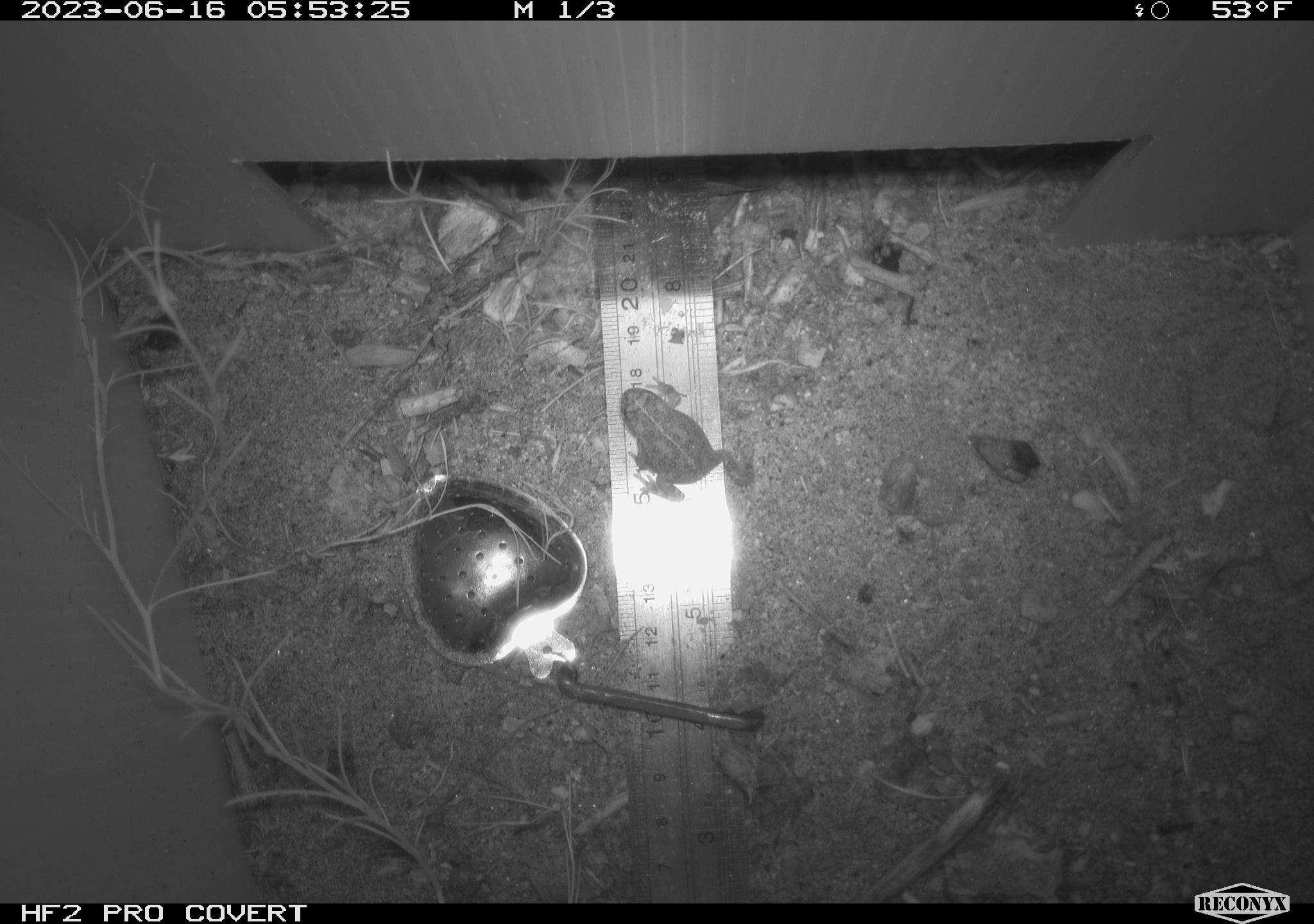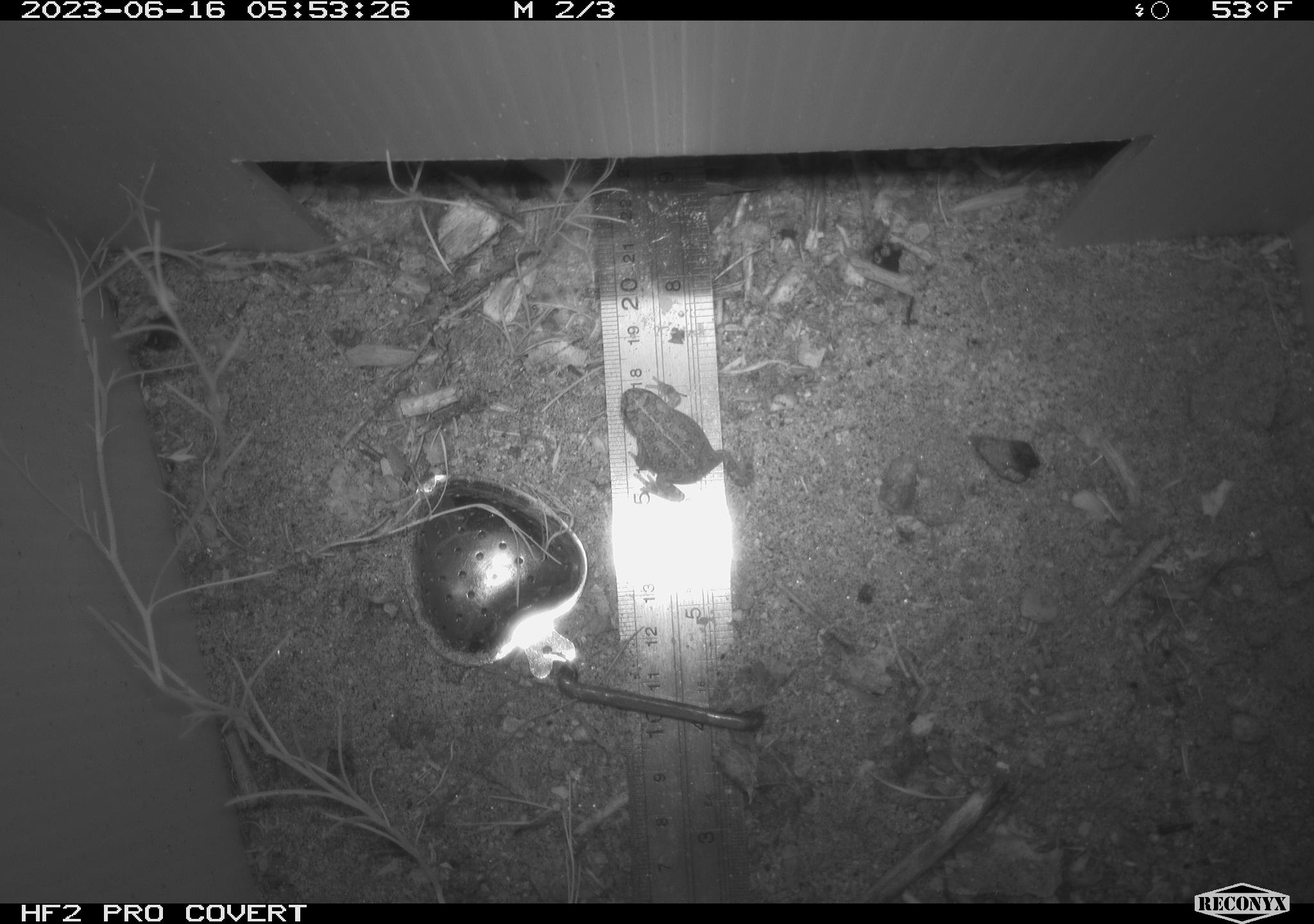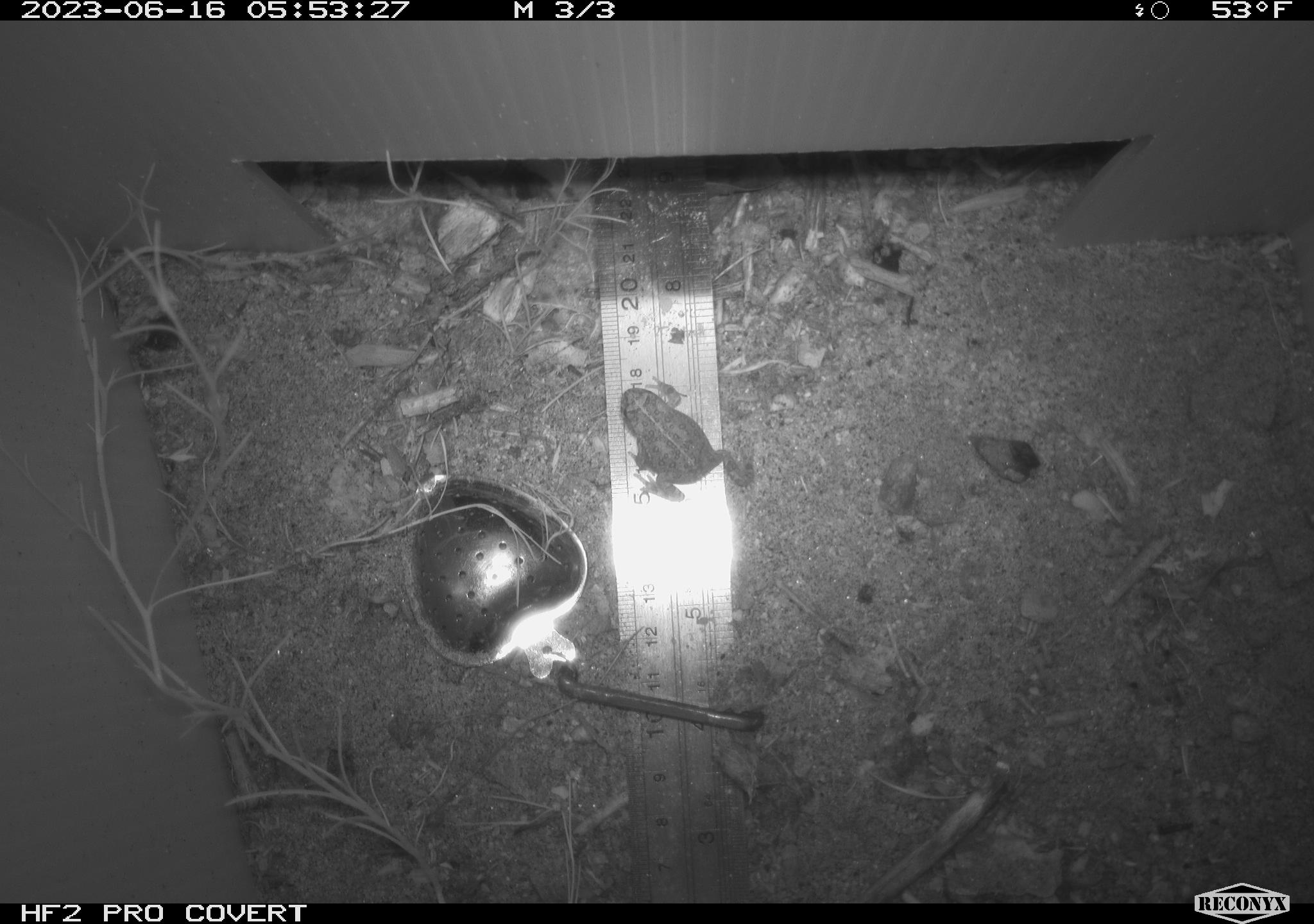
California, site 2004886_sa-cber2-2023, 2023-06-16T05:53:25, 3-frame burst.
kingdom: Animalia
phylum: Chordata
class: Amphibia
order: Anura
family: Bufonidae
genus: Anaxyrus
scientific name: Anaxyrus boreas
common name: western toad